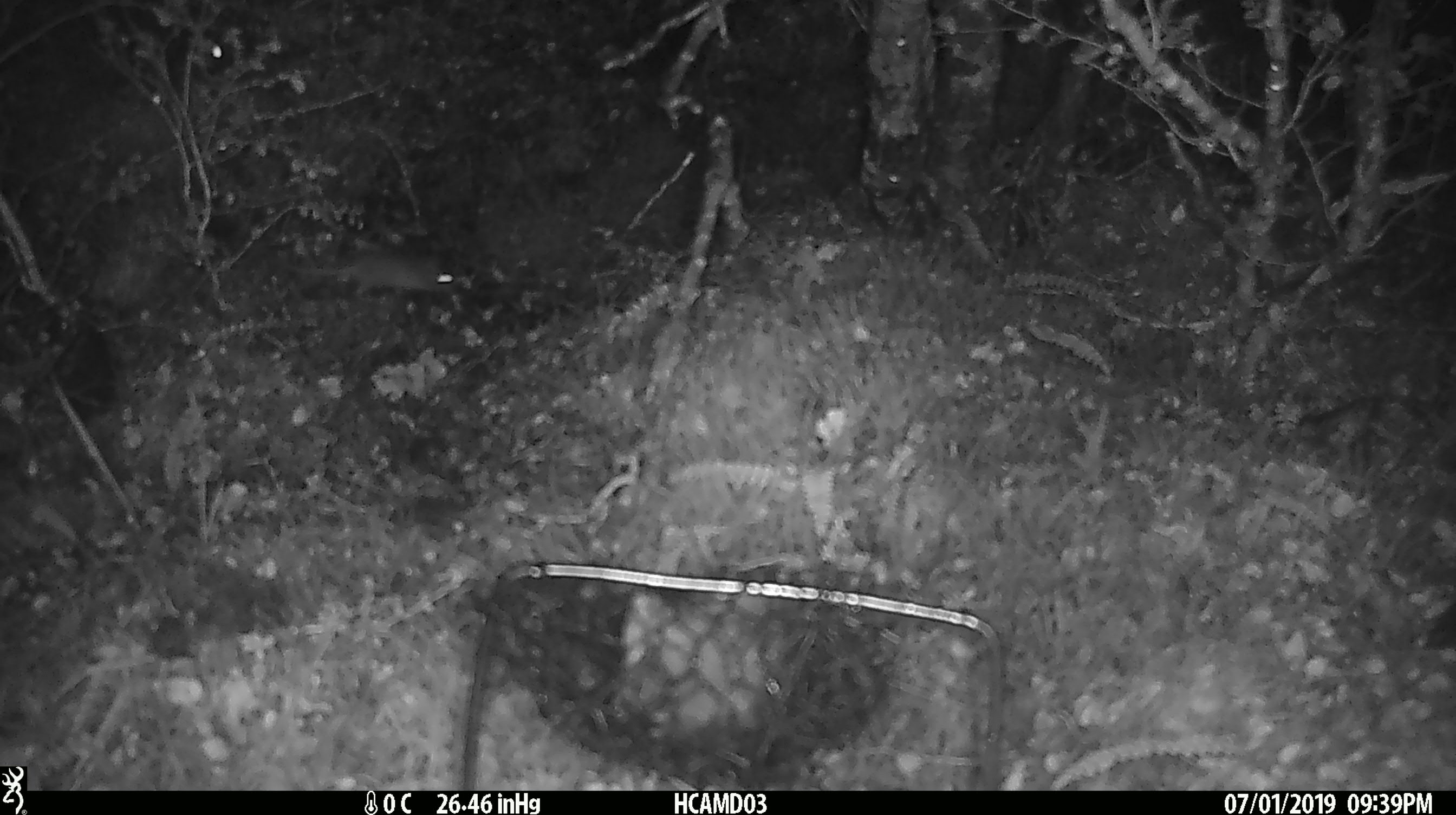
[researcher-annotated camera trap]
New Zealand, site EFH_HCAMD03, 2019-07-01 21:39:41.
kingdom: Animalia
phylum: Chordata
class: Mammalia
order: Rodentia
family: Muridae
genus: Mus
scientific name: Mus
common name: mouse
Mouse (Mus).